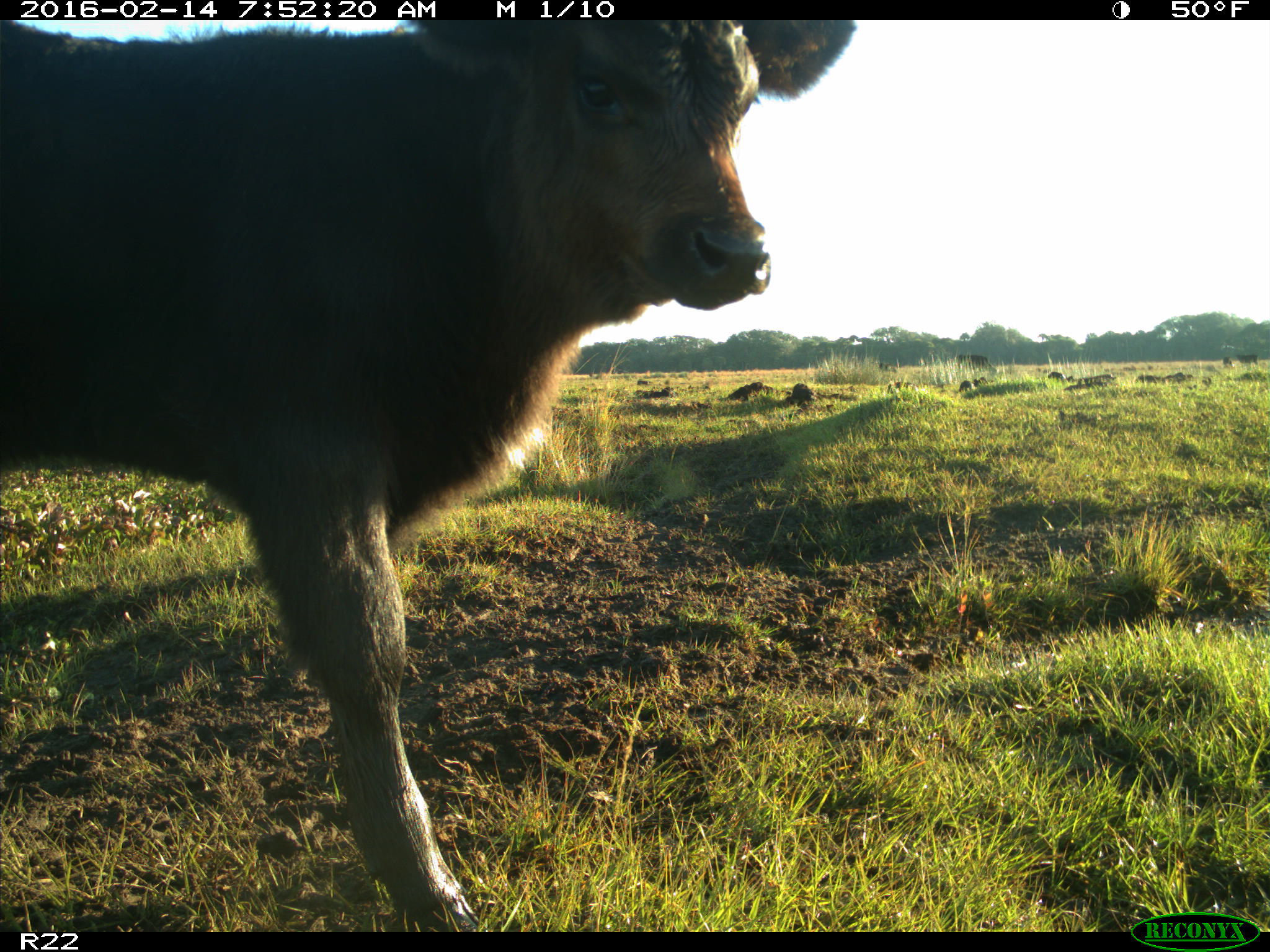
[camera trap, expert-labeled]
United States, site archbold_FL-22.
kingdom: Animalia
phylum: Chordata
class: Mammalia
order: Artiodactyla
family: Bovidae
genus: Bos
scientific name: Bos taurus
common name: domestic cow